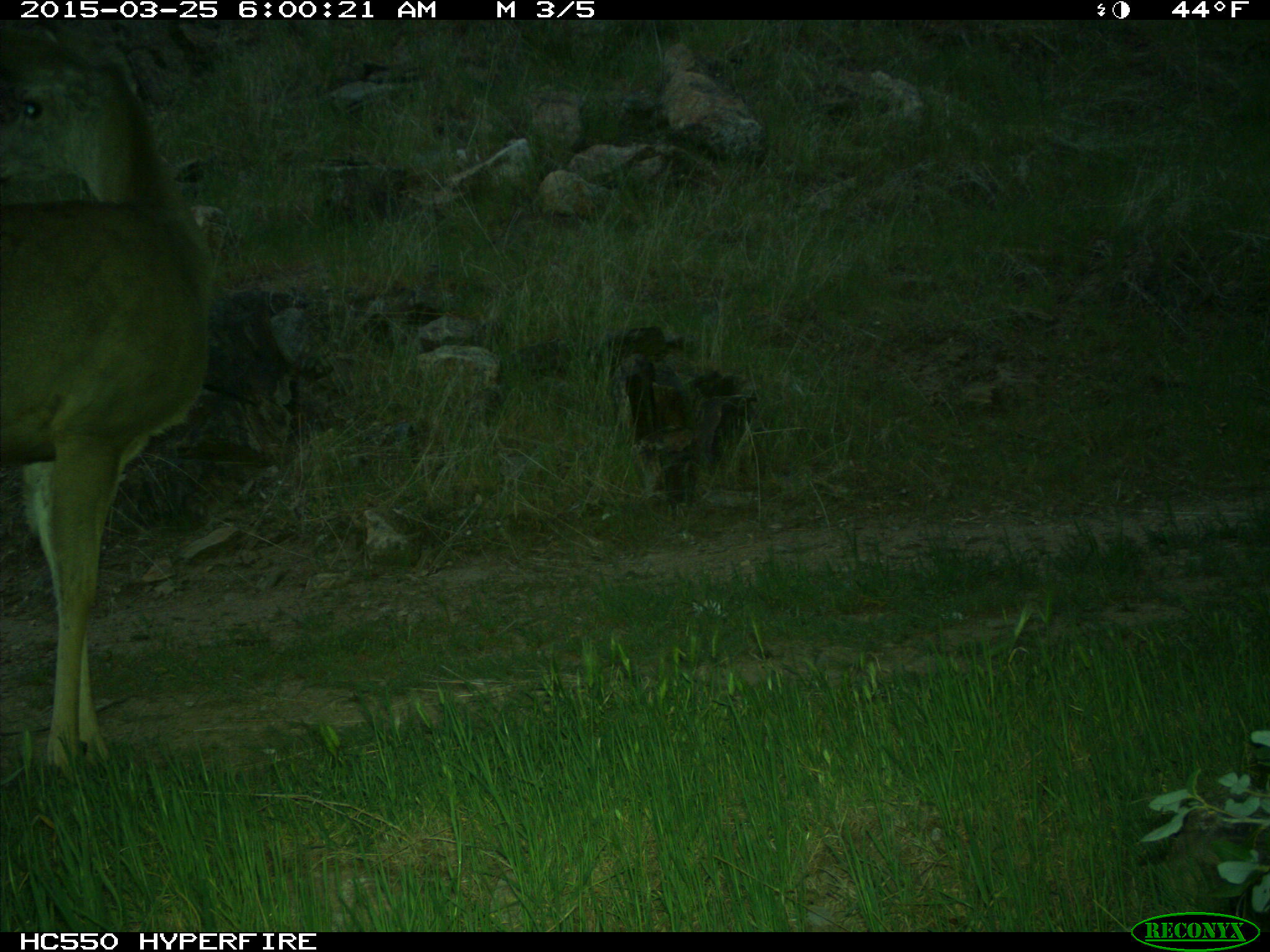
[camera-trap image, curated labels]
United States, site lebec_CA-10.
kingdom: Animalia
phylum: Chordata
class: Mammalia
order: Artiodactyla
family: Cervidae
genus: Odocoileus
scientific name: Odocoileus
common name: deer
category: unidentified deer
Unidentified deer (deer) (Odocoileus).